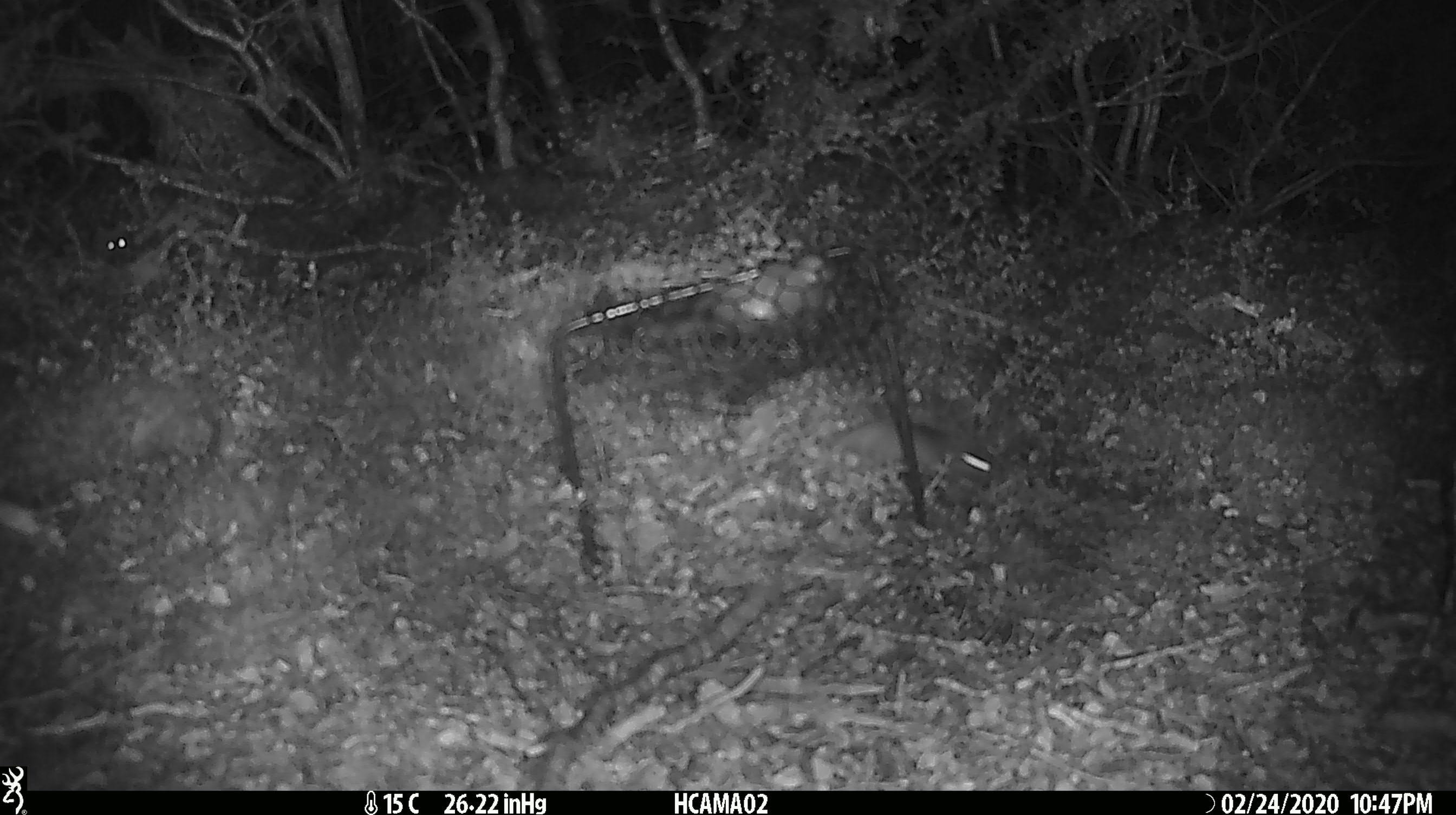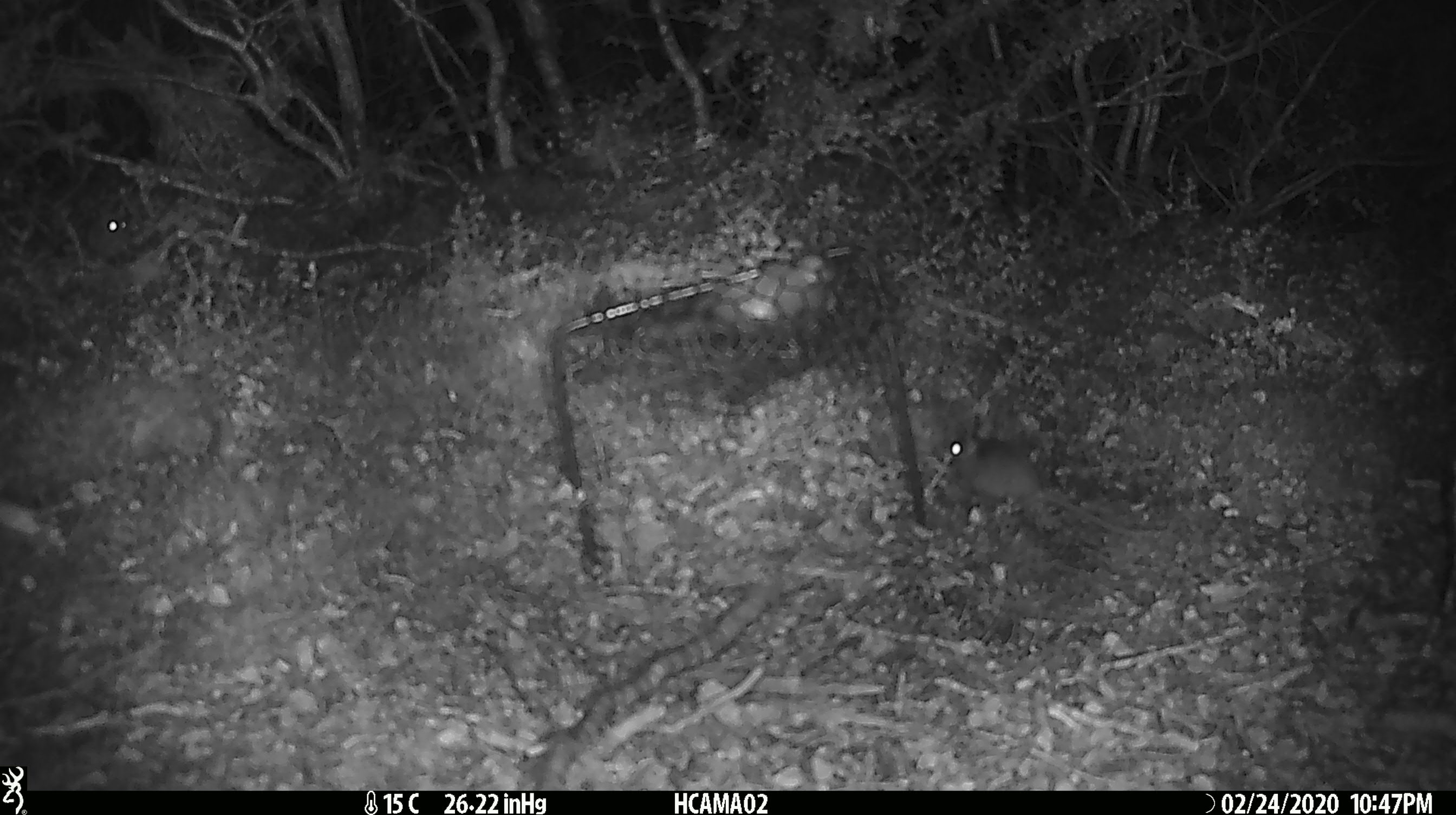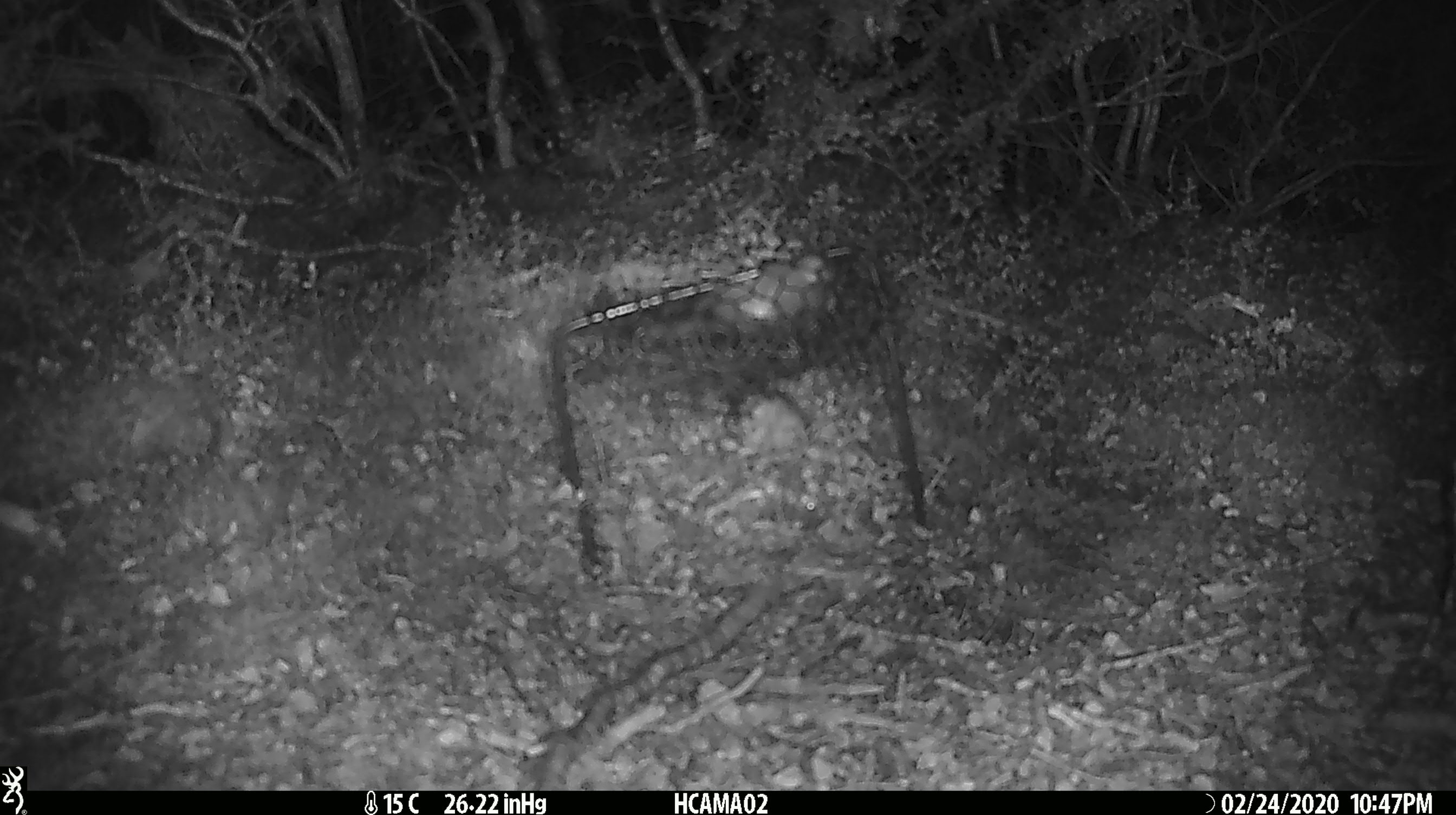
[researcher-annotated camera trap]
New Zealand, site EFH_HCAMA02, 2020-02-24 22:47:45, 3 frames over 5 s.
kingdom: Animalia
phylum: Chordata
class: Mammalia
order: Rodentia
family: Muridae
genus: Mus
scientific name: Mus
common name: mouse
Mouse (Mus).